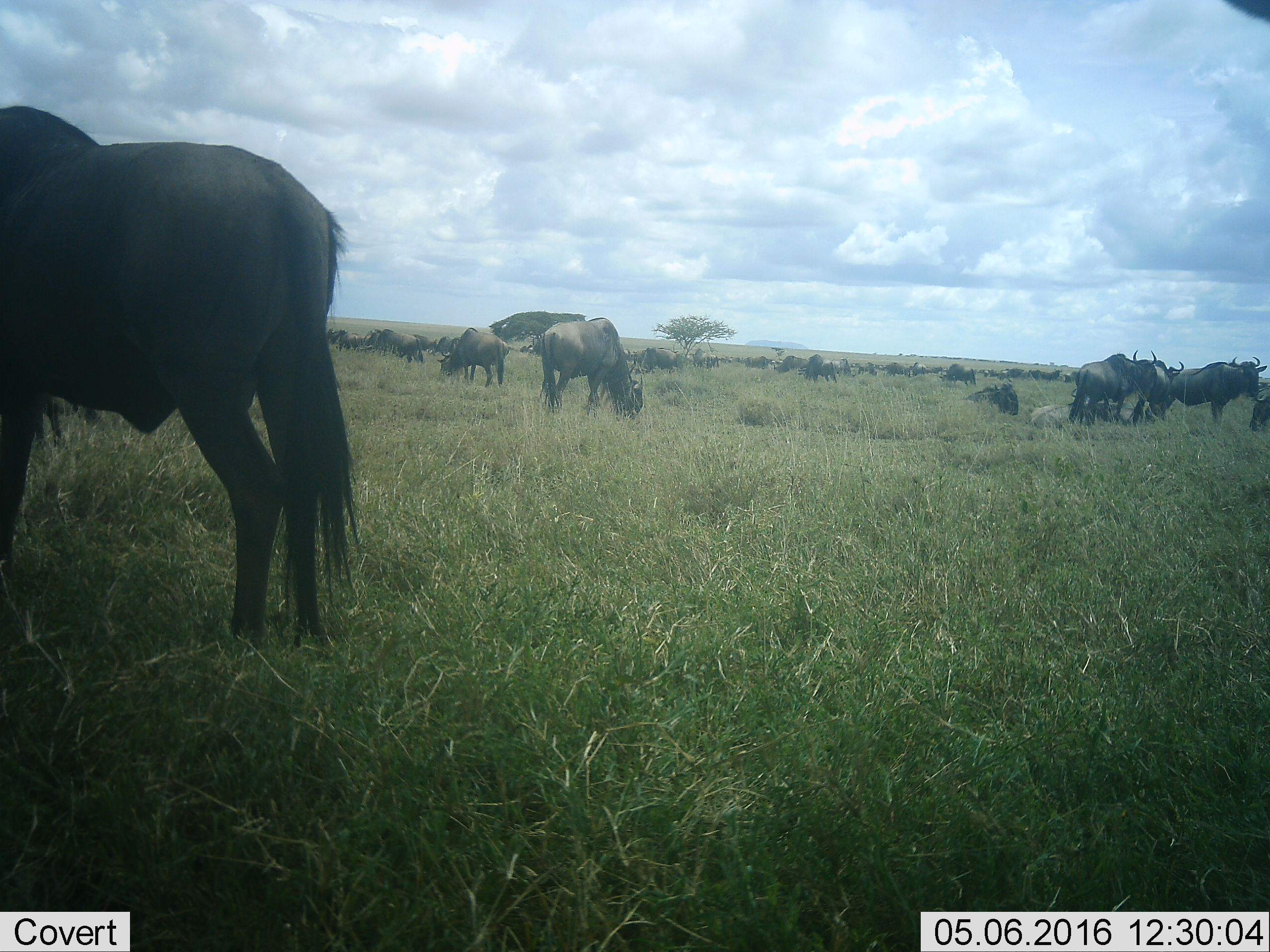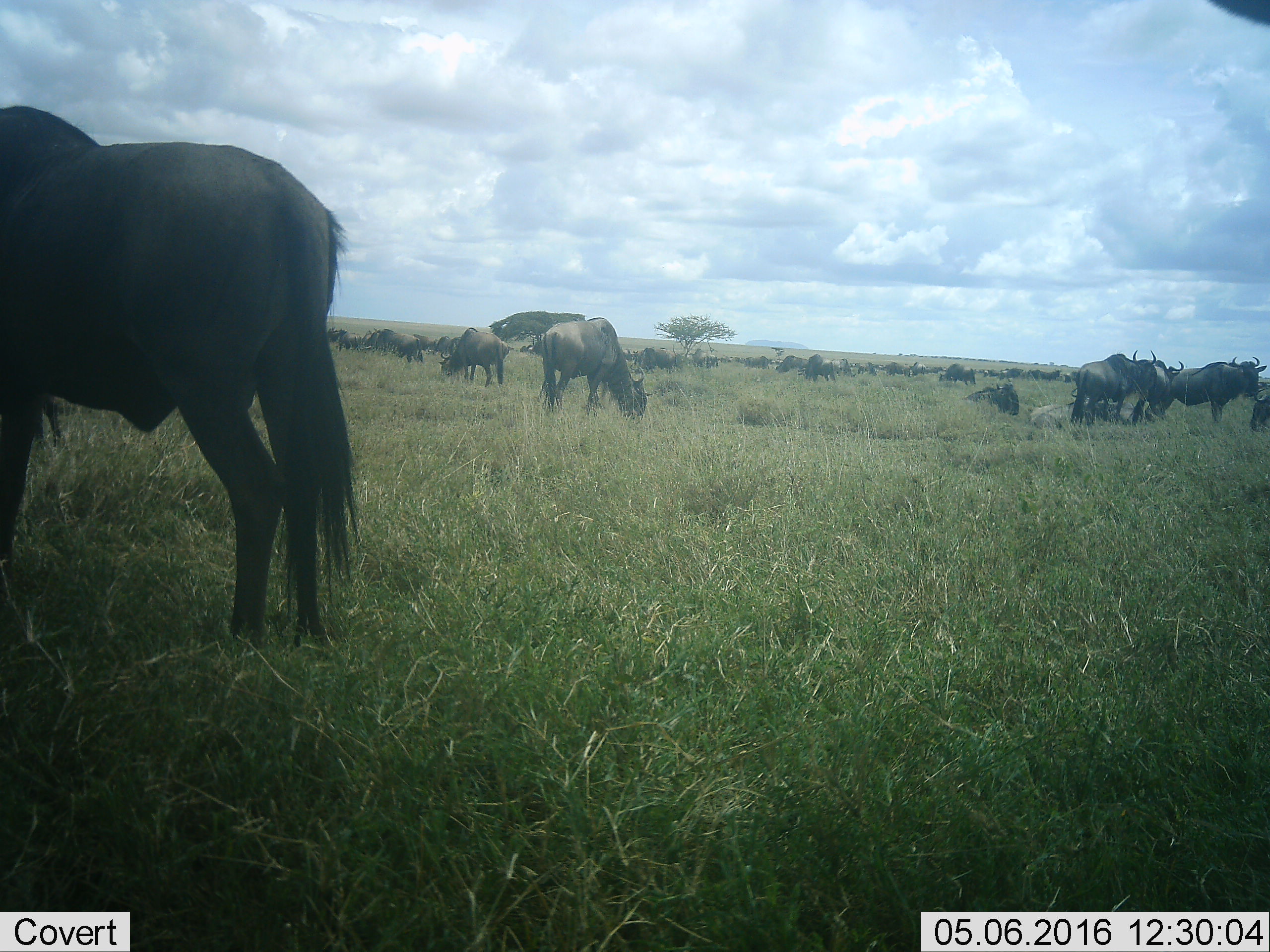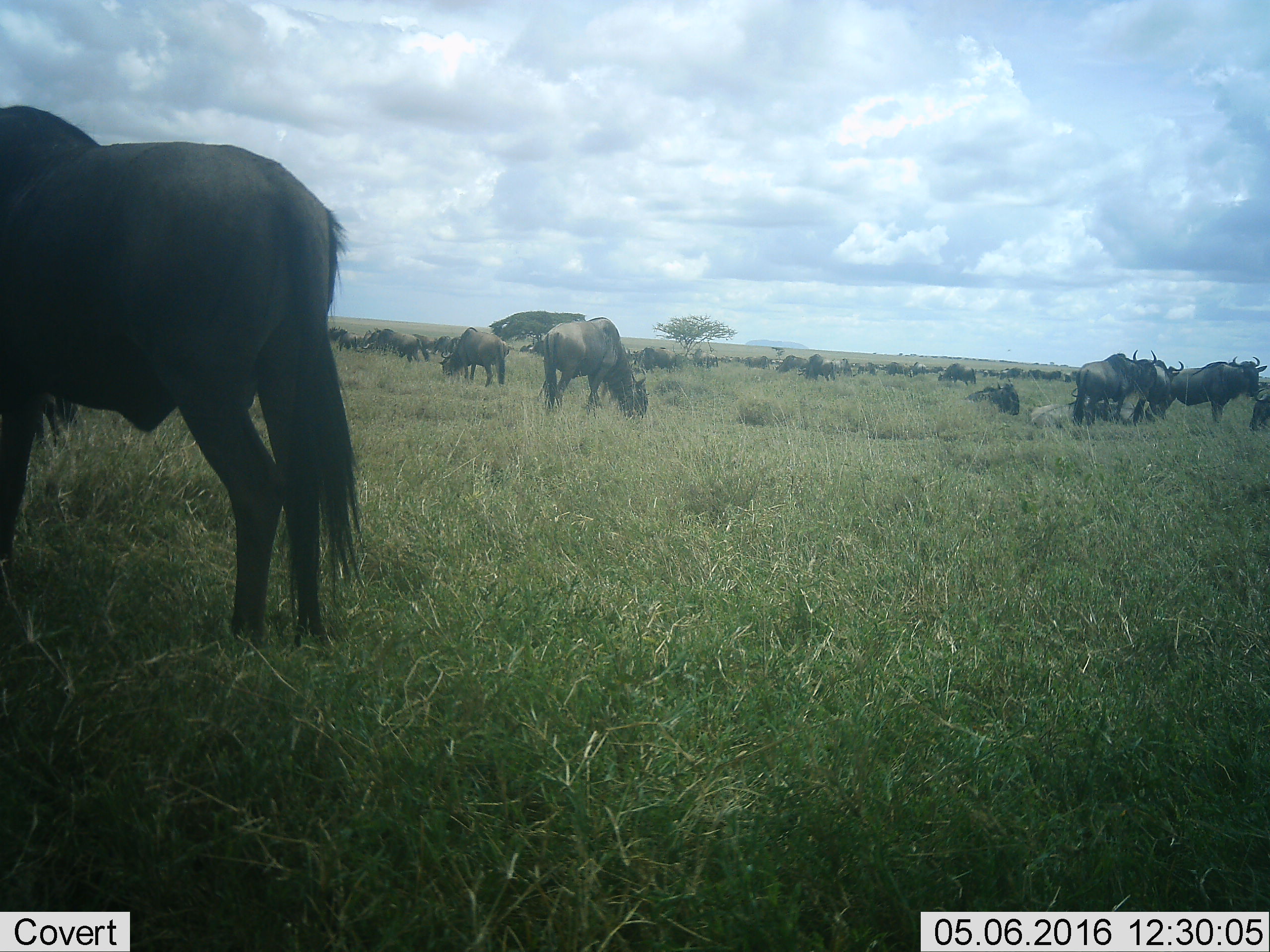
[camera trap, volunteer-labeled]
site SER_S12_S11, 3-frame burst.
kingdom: Animalia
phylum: Chordata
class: Mammalia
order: Artiodactyla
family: Bovidae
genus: Connochaetes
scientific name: Connochaetes taurinus taurinus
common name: blue wildebeest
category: wildebeestblue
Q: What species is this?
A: Wildebeestblue (blue wildebeest) (Connochaetes taurinus taurinus).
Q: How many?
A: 11-50.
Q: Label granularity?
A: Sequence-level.